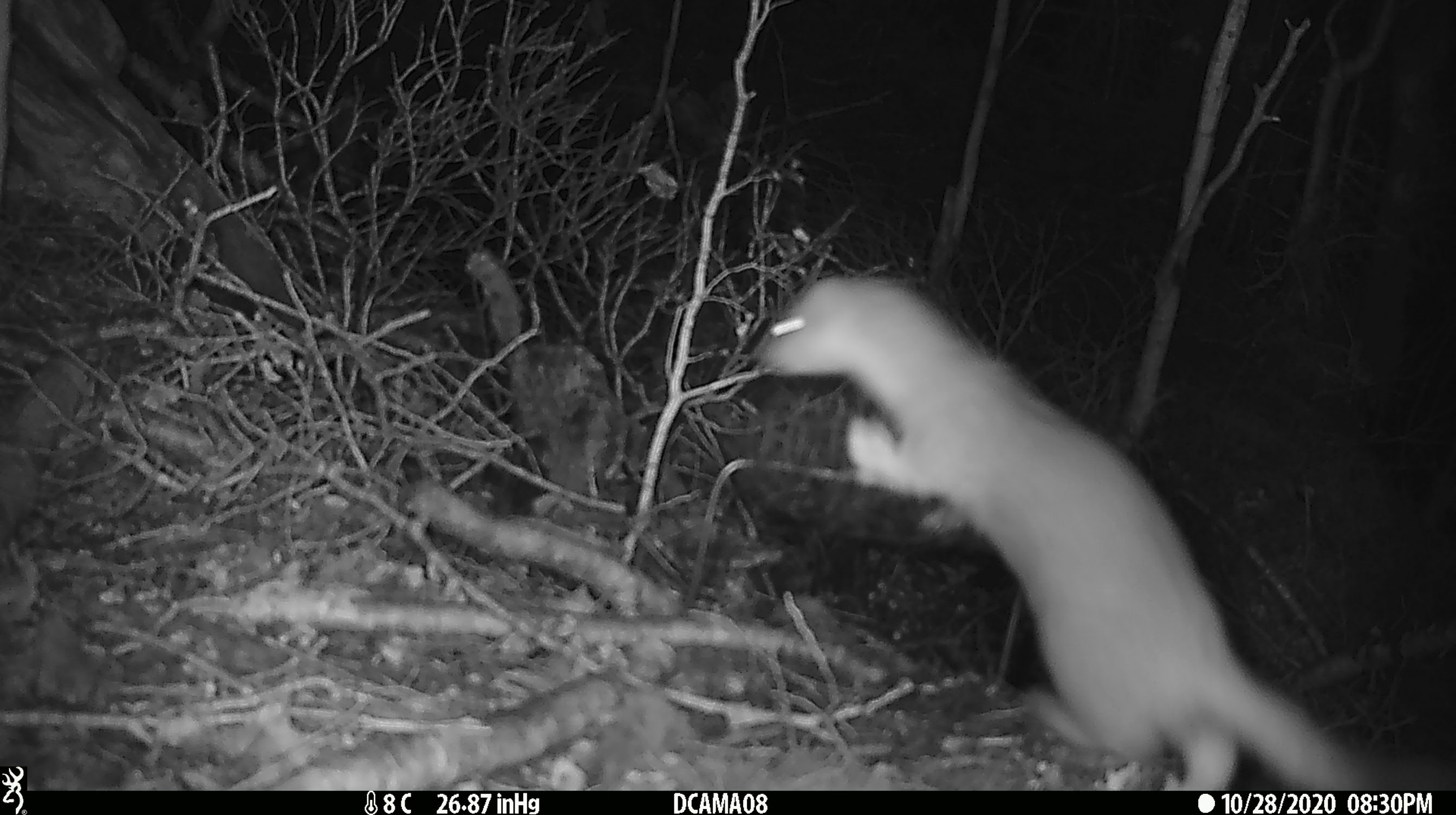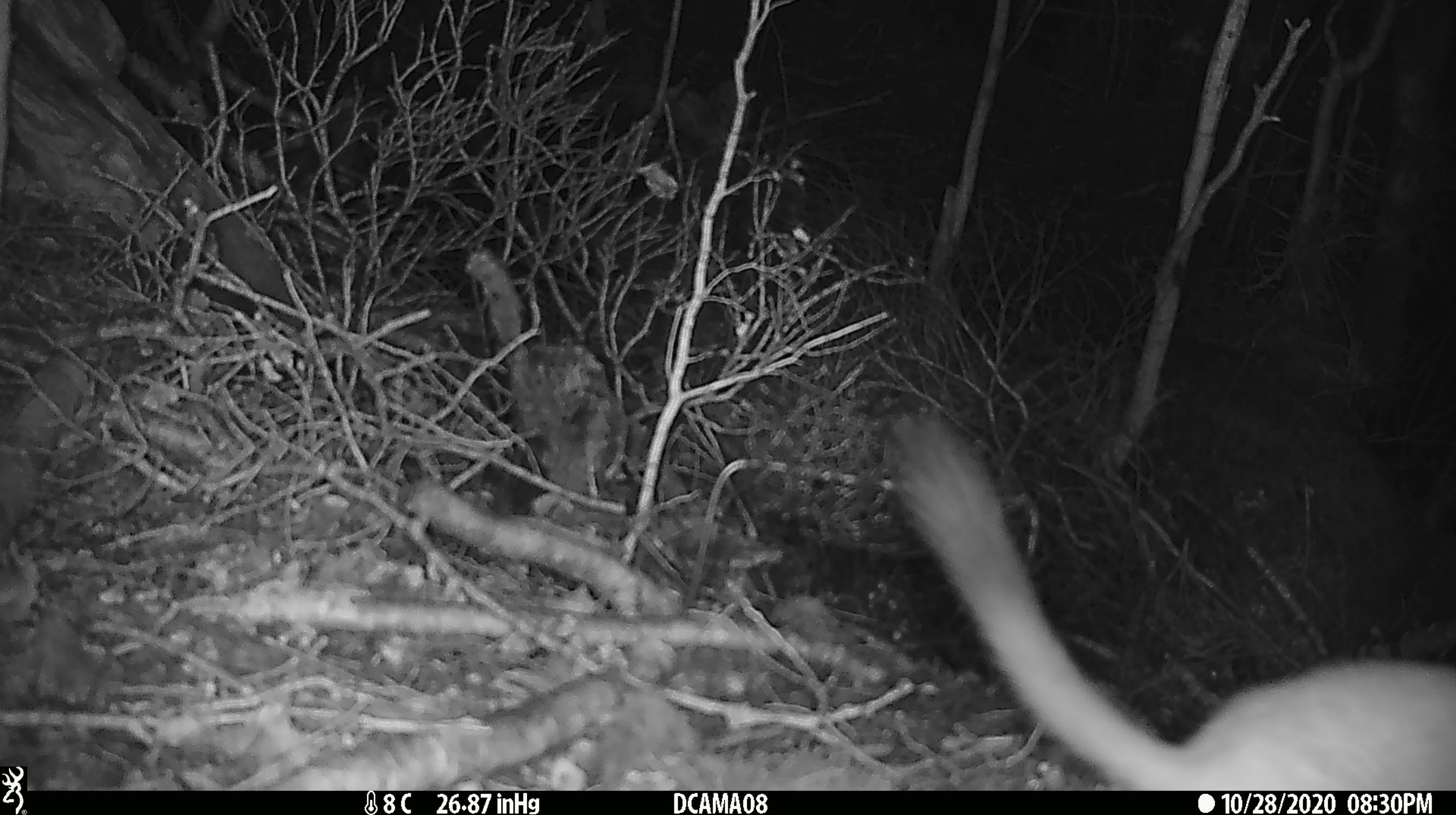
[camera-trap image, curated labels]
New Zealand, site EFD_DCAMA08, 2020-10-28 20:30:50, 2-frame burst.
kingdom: Animalia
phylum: Chordata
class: Mammalia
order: Carnivora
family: Mustelidae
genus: Mustela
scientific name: Mustela erminea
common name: stoat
Stoat (Mustela erminea).